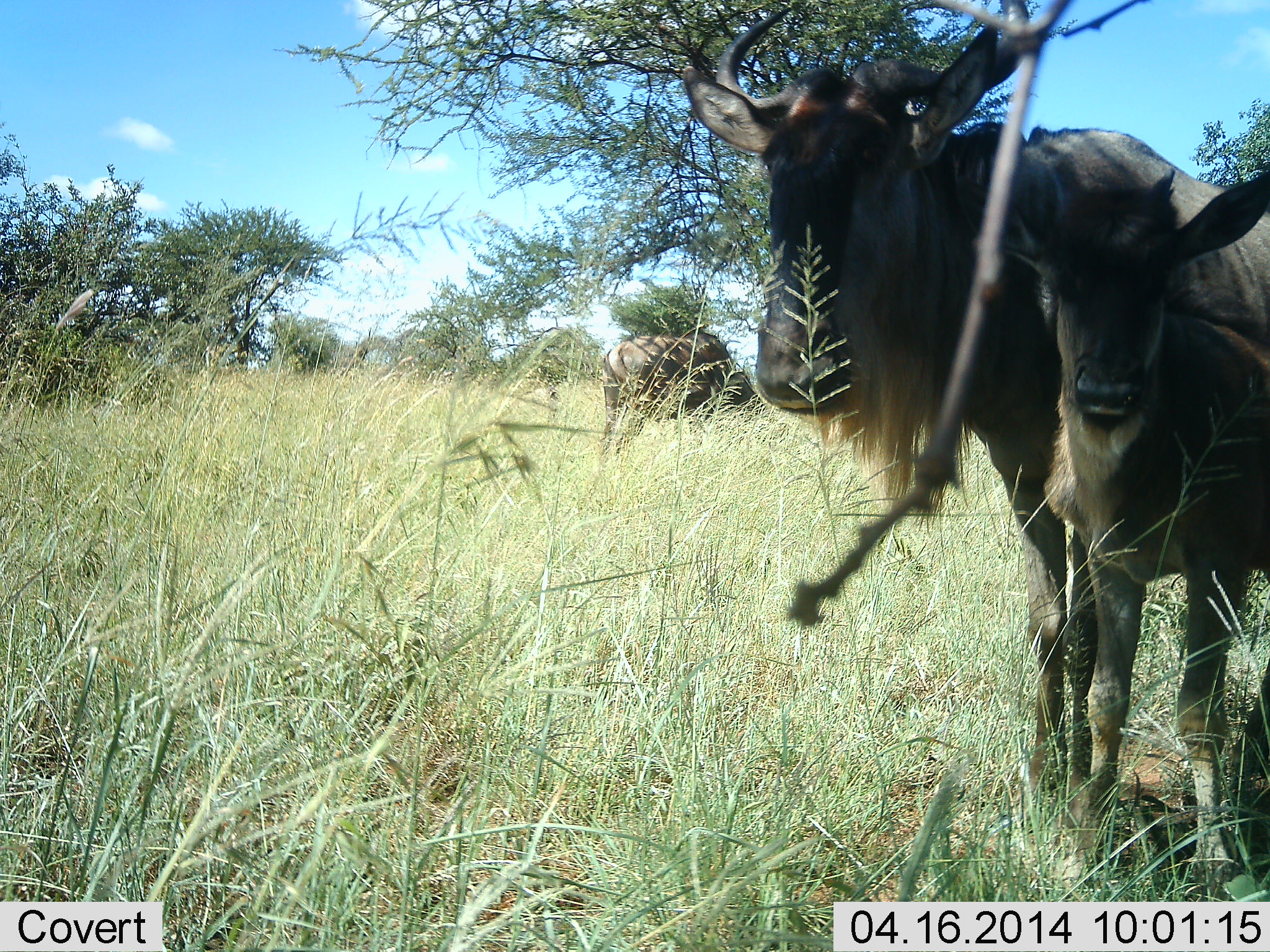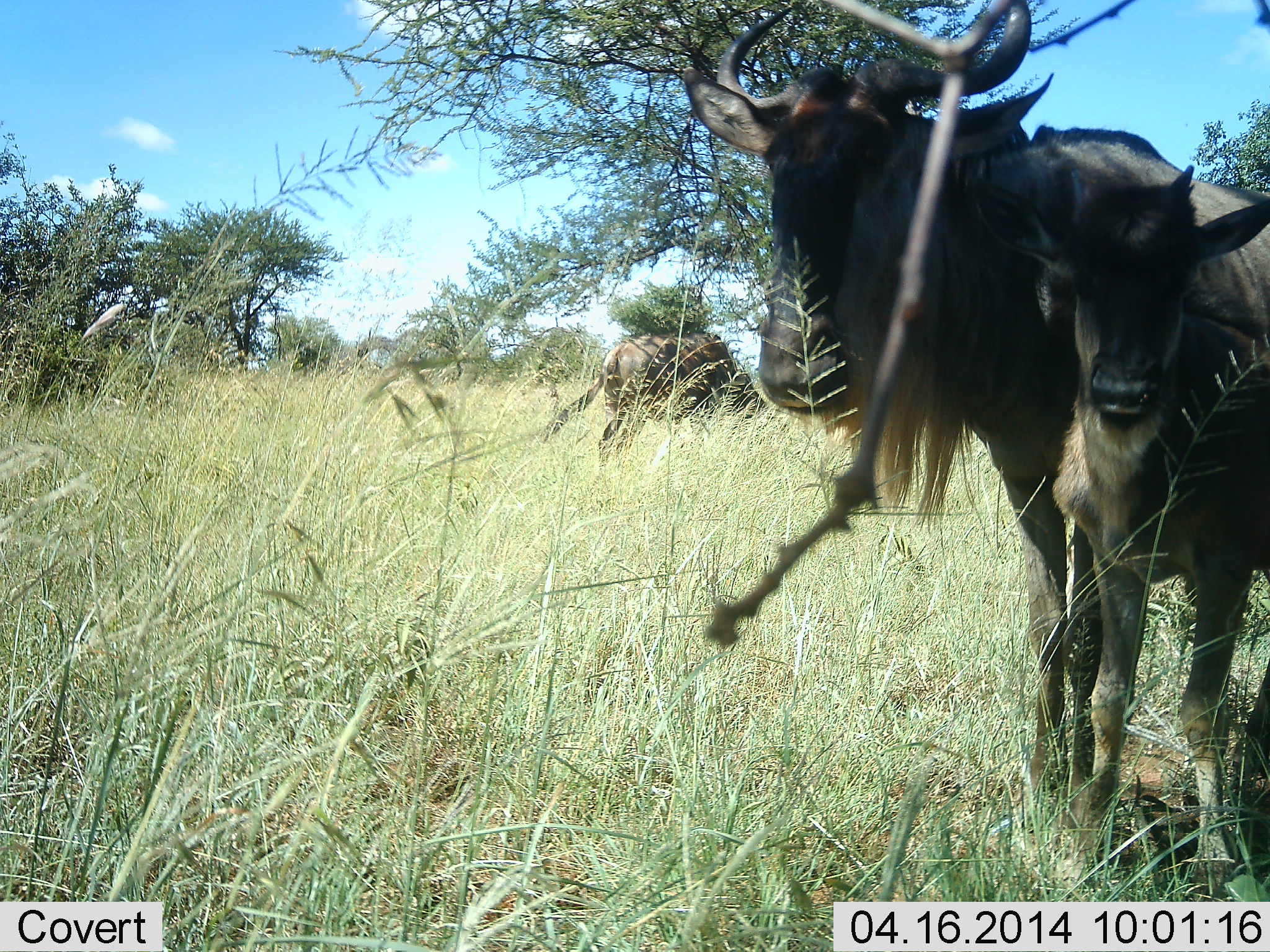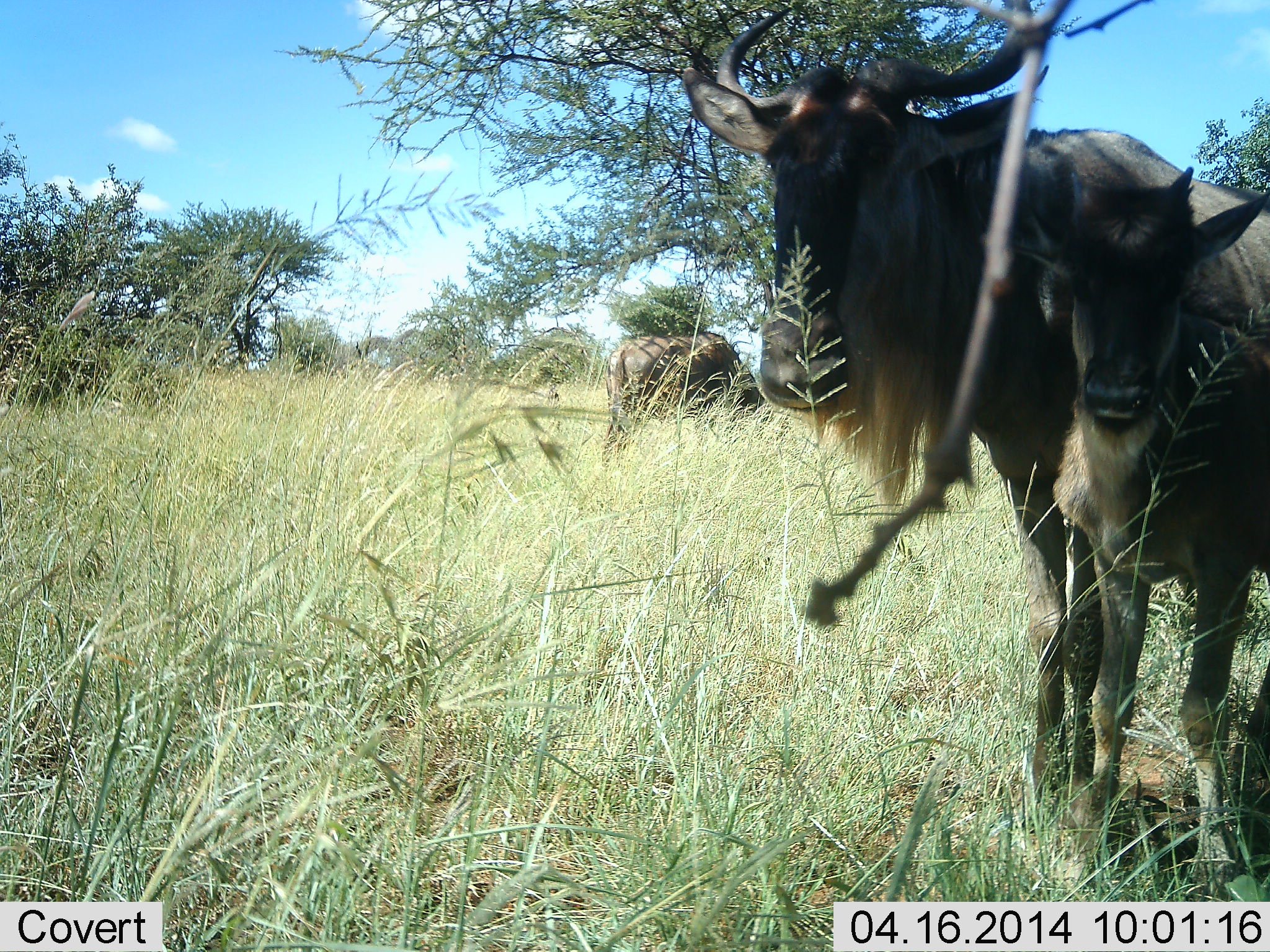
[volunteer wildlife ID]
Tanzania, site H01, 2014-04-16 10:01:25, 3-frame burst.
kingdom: Animalia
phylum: Chordata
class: Mammalia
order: Artiodactyla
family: Bovidae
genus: Connochaetes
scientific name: Connochaetes taurinus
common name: blue wildebeest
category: wildebeest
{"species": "wildebeest (blue wildebeest) (Connochaetes taurinus)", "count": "3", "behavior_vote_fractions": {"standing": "100%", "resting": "10%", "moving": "0%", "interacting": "0%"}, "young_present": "90%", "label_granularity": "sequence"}